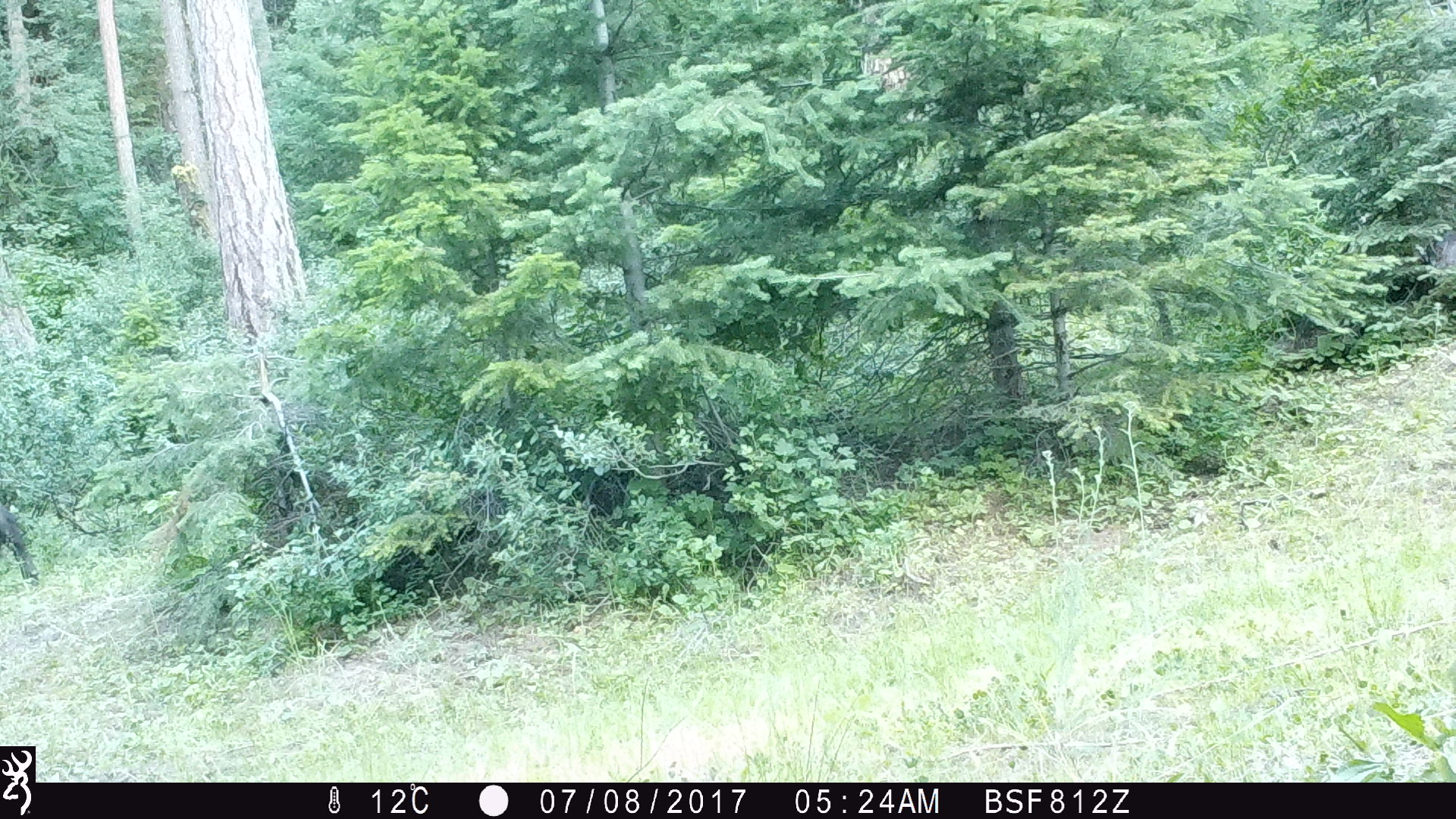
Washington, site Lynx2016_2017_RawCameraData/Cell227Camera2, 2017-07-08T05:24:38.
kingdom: Animalia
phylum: Chordata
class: Mammalia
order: Artiodactyla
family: Bovidae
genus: Bos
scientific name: Bos taurus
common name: domestic cattle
Domestic cattle (Bos taurus). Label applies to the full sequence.